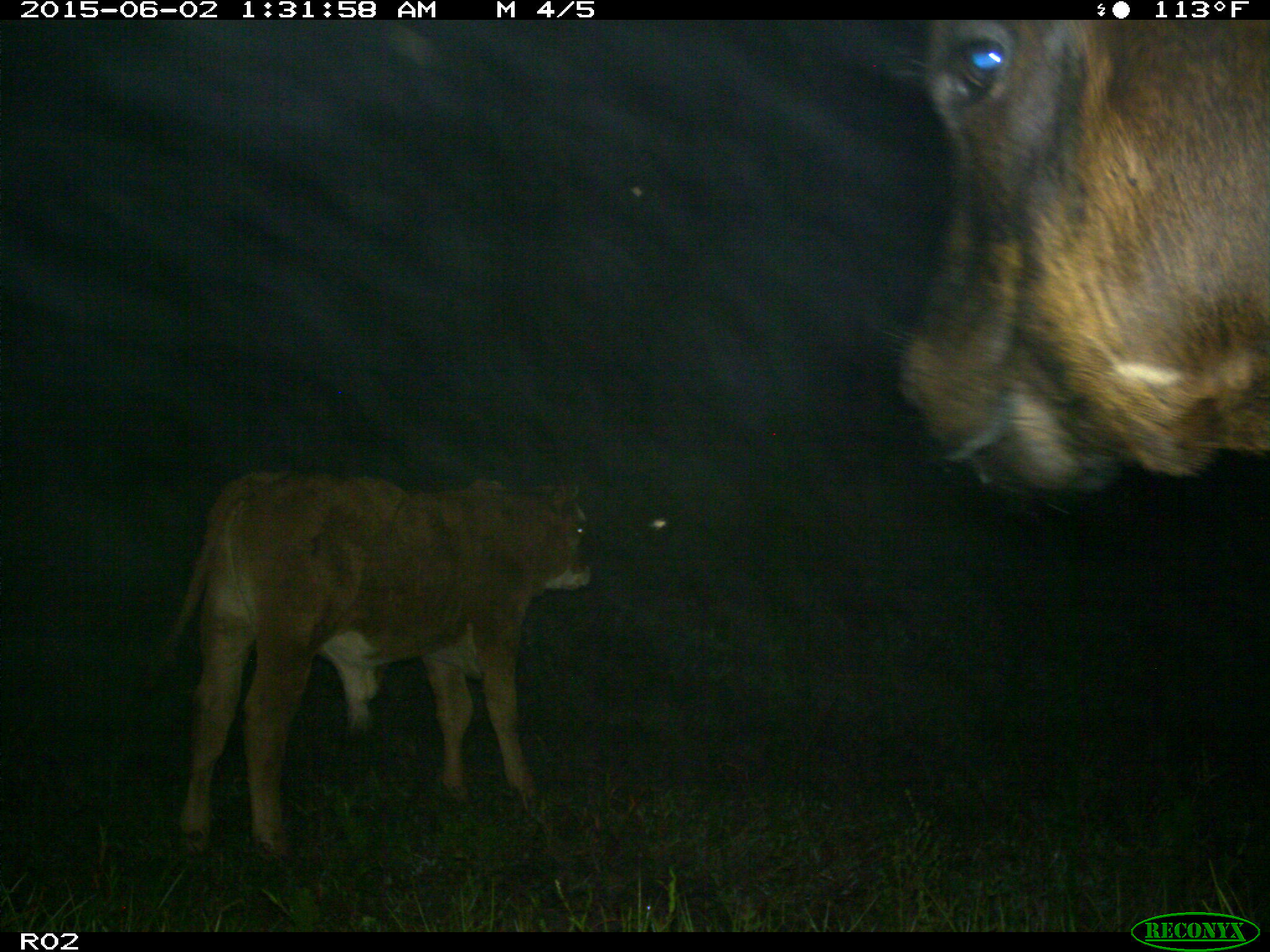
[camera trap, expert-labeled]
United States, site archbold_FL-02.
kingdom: Animalia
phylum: Chordata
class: Mammalia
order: Artiodactyla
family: Bovidae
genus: Bos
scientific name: Bos taurus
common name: domestic cow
Bos taurus (domestic cow).